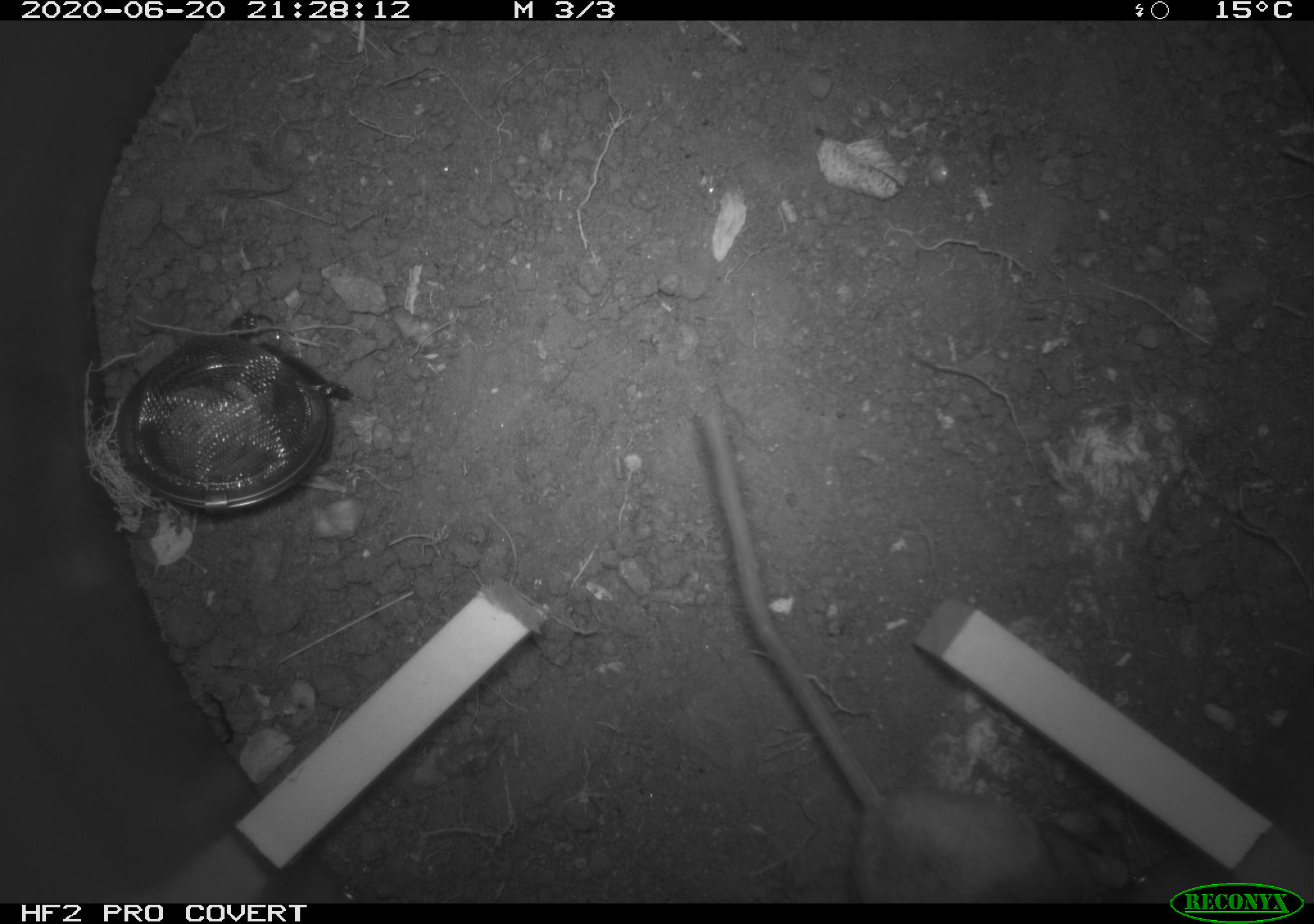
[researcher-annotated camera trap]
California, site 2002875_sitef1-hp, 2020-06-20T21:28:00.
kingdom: Animalia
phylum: Chordata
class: Mammalia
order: Rodentia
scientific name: Rodentia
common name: mouse species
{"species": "mouse species (Rodentia)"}